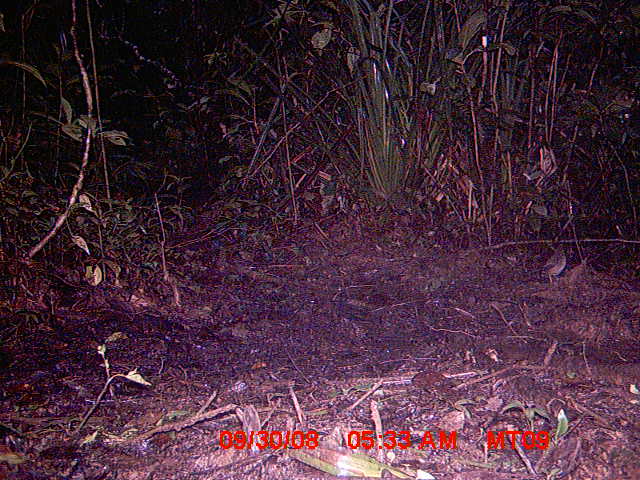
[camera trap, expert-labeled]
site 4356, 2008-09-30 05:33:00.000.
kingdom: Animalia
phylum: Chordata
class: Aves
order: Cuculiformes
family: Cuculidae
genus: Coua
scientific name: Coua serriana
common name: red-breasted coua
Coua serriana (red-breasted coua), count 1.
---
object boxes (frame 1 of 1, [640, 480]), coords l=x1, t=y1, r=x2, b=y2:
coua serriana: l=530, t=244, r=567, b=287